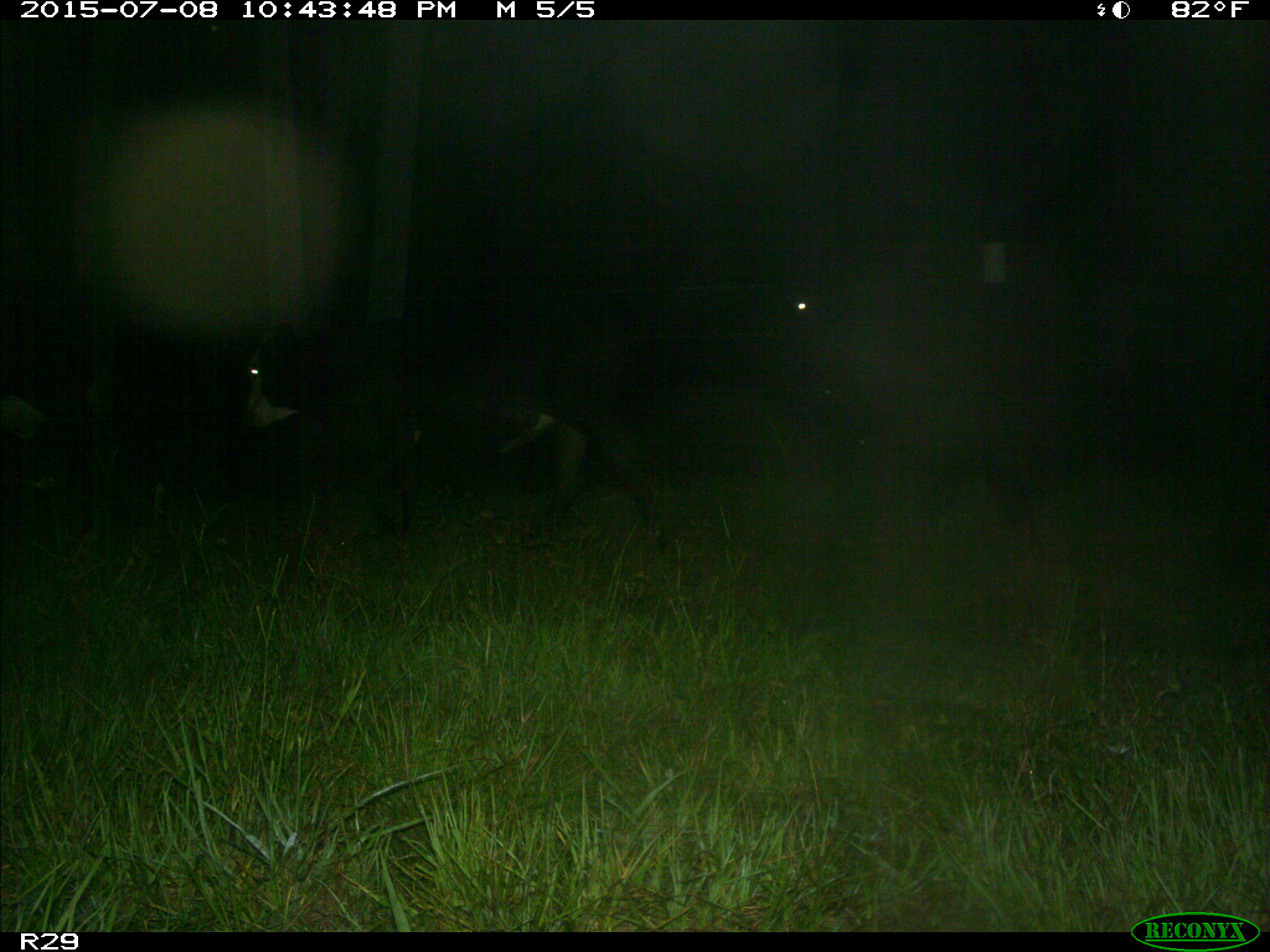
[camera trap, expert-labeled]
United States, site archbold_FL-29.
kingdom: Animalia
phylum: Chordata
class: Mammalia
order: Artiodactyla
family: Bovidae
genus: Bos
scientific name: Bos taurus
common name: domestic cow